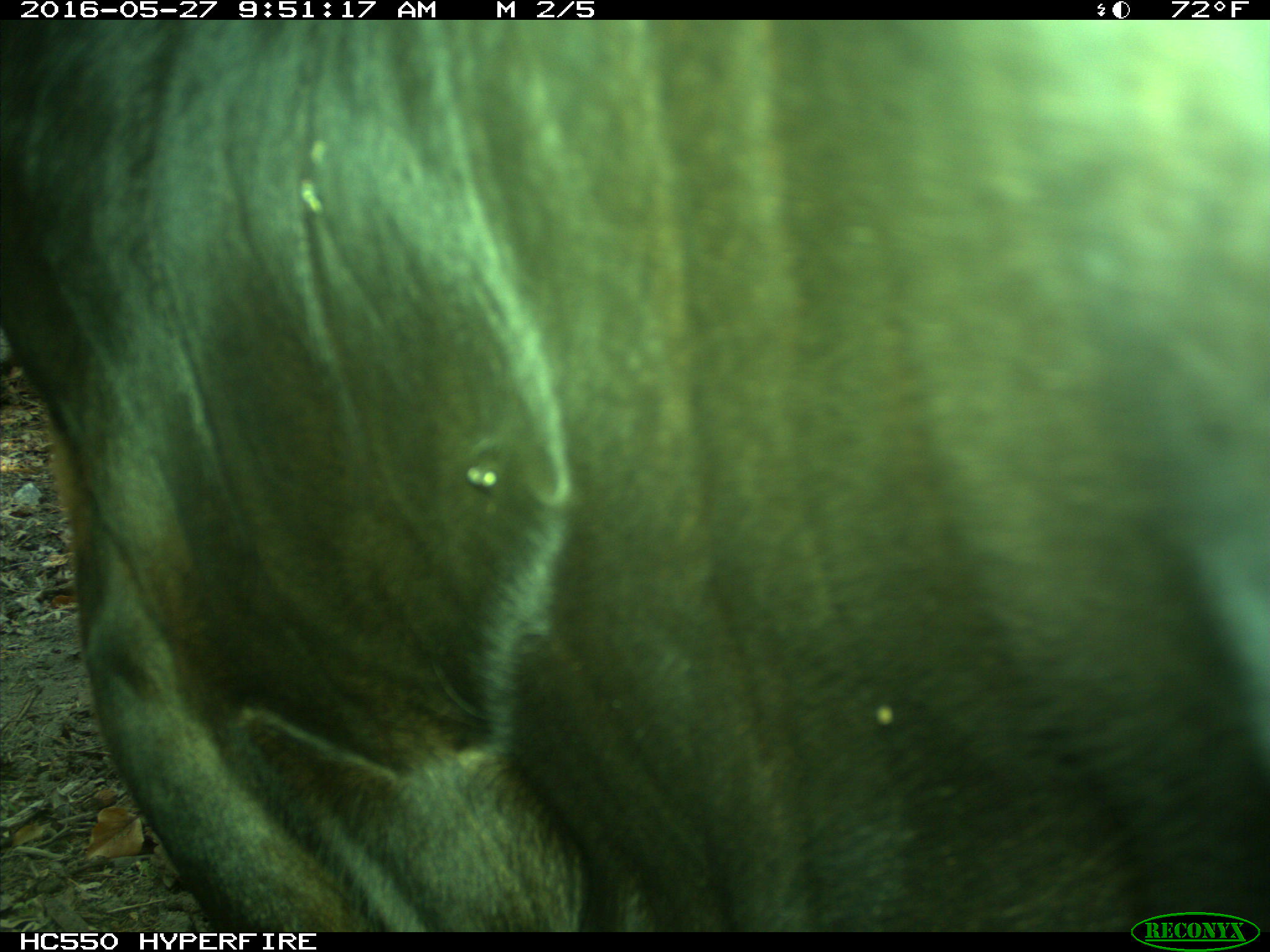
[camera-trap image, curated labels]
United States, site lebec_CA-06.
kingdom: Animalia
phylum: Chordata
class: Mammalia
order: Artiodactyla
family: Bovidae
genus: Bos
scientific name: Bos taurus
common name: domestic cow